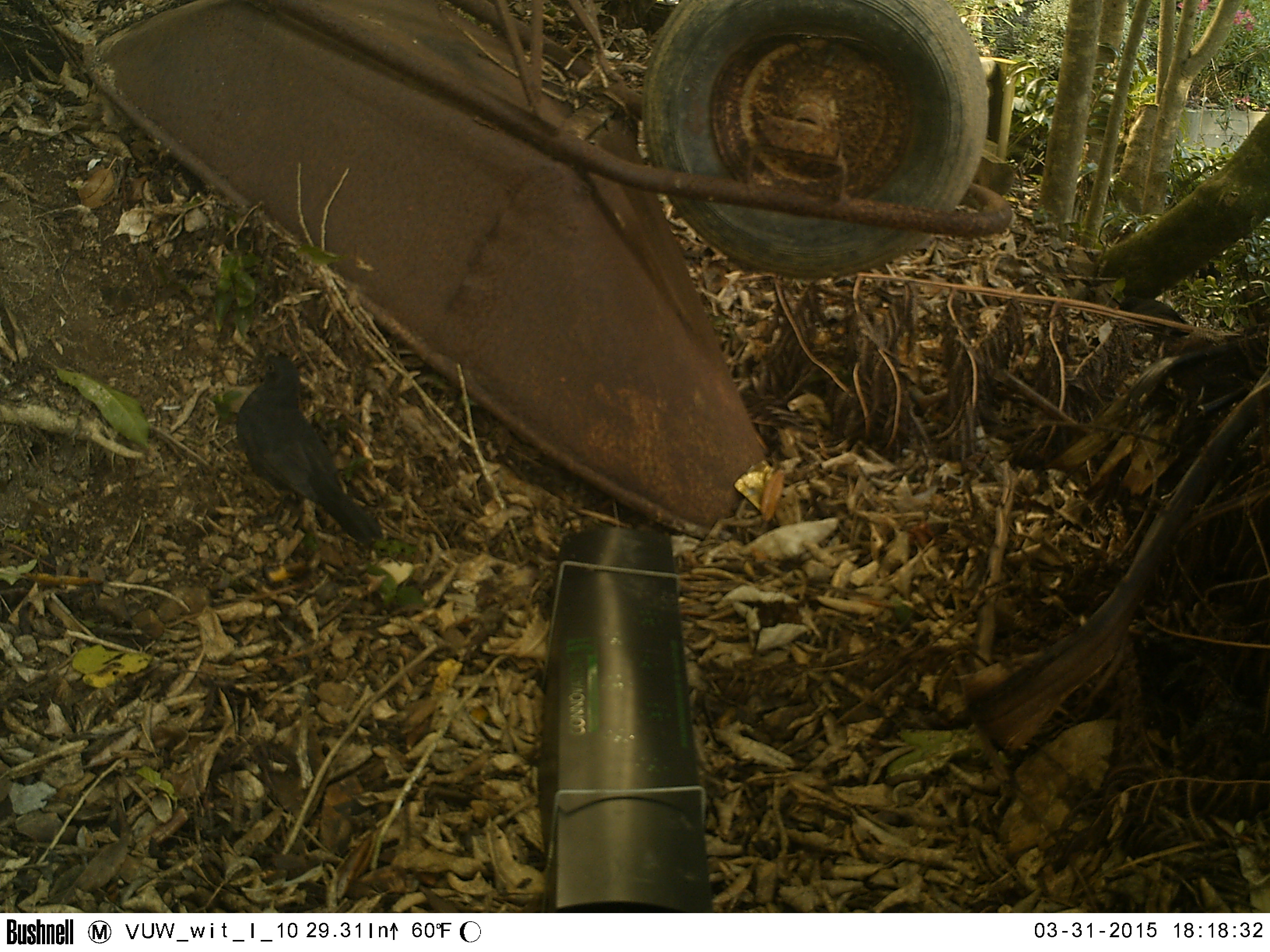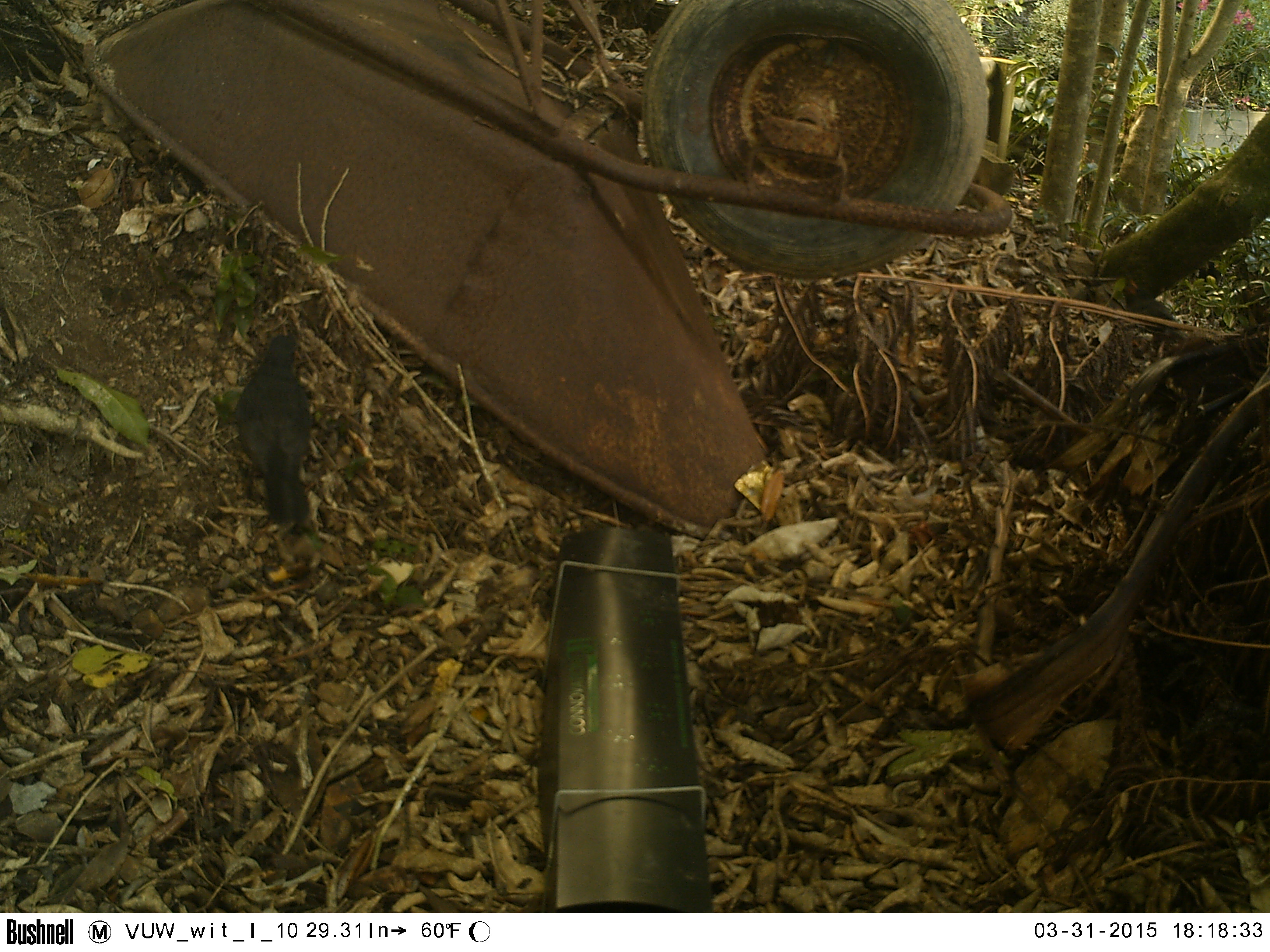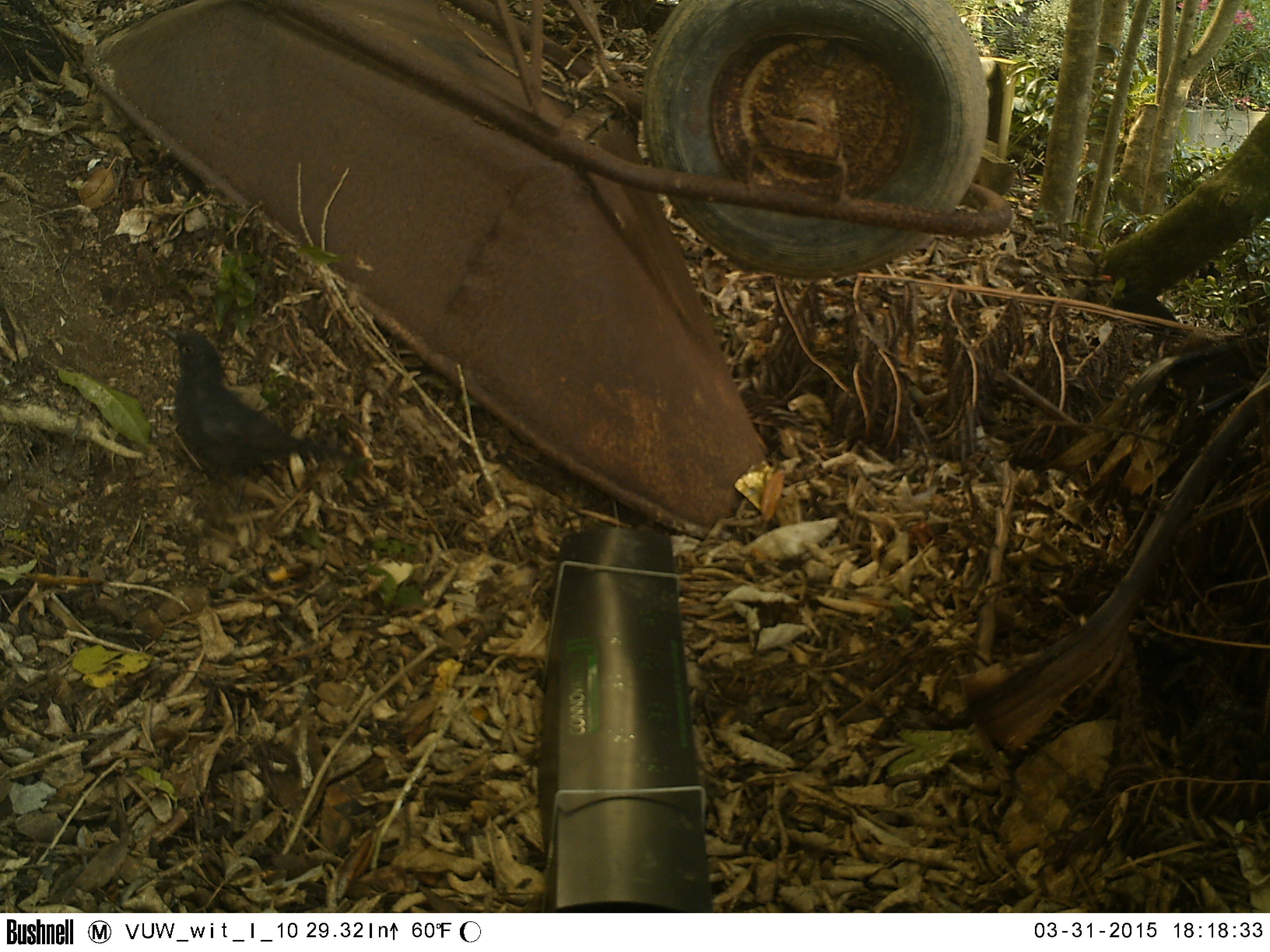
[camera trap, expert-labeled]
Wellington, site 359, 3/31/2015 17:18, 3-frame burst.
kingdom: Animalia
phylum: Chordata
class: Aves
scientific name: Aves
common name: bird